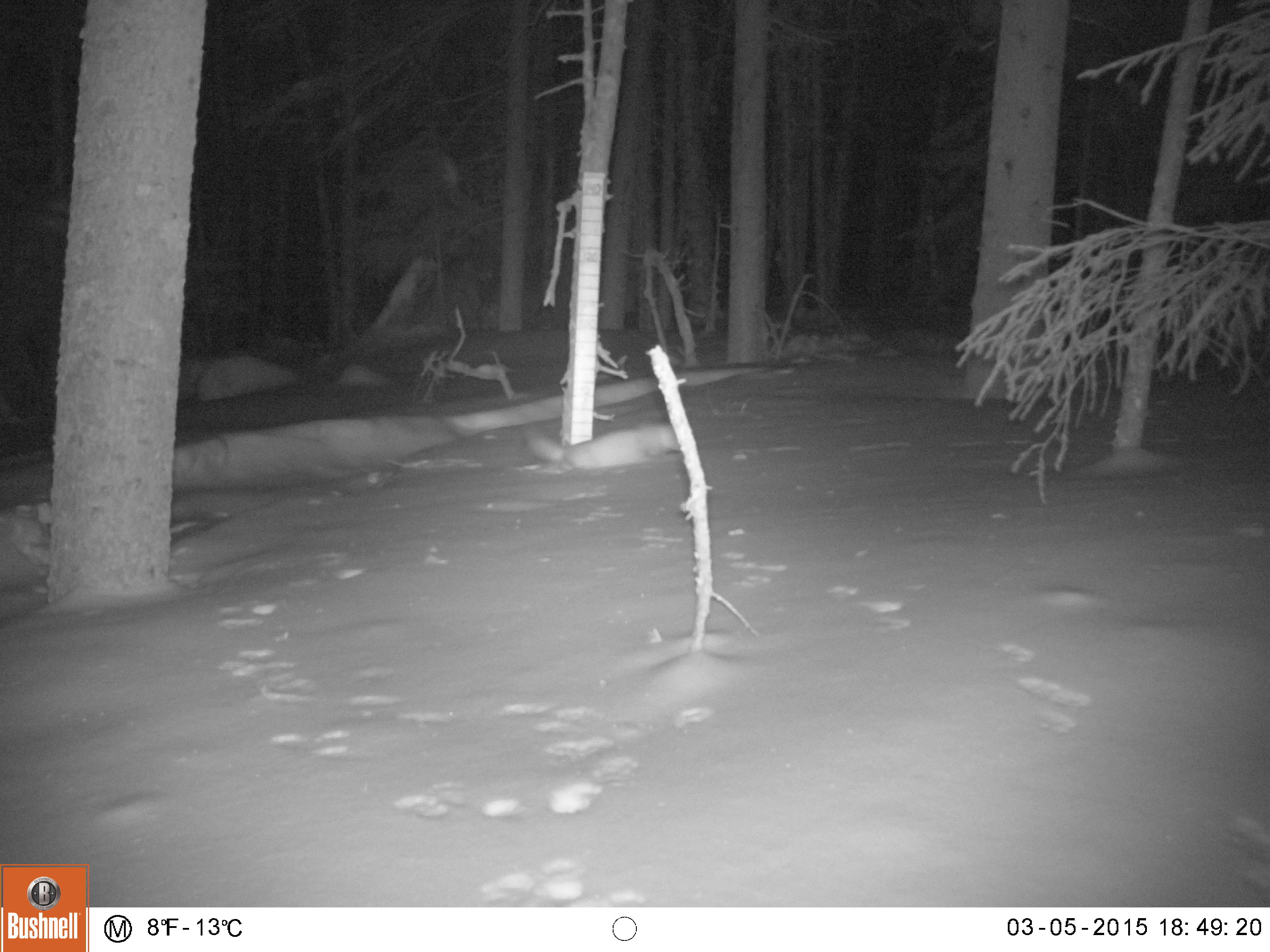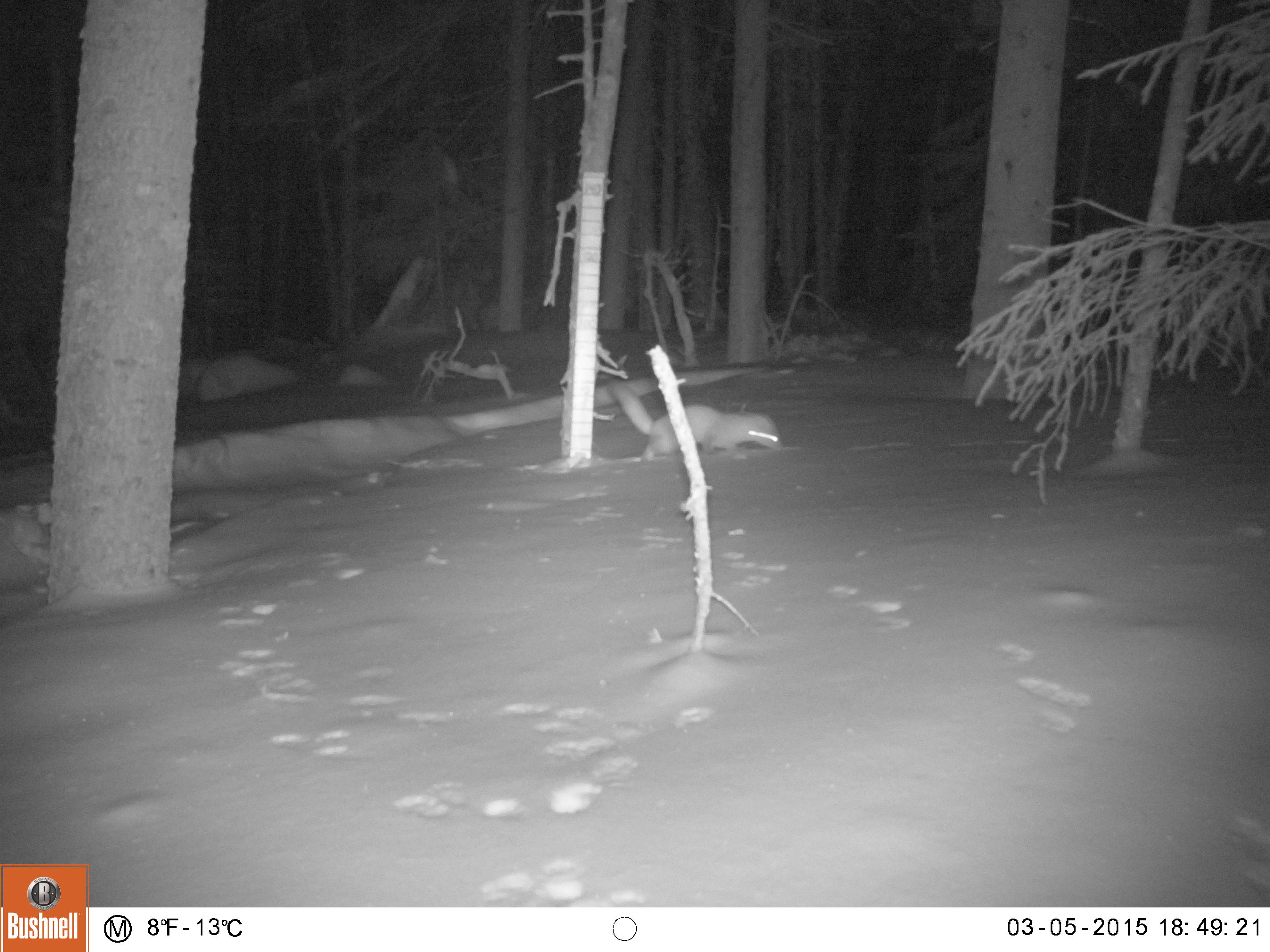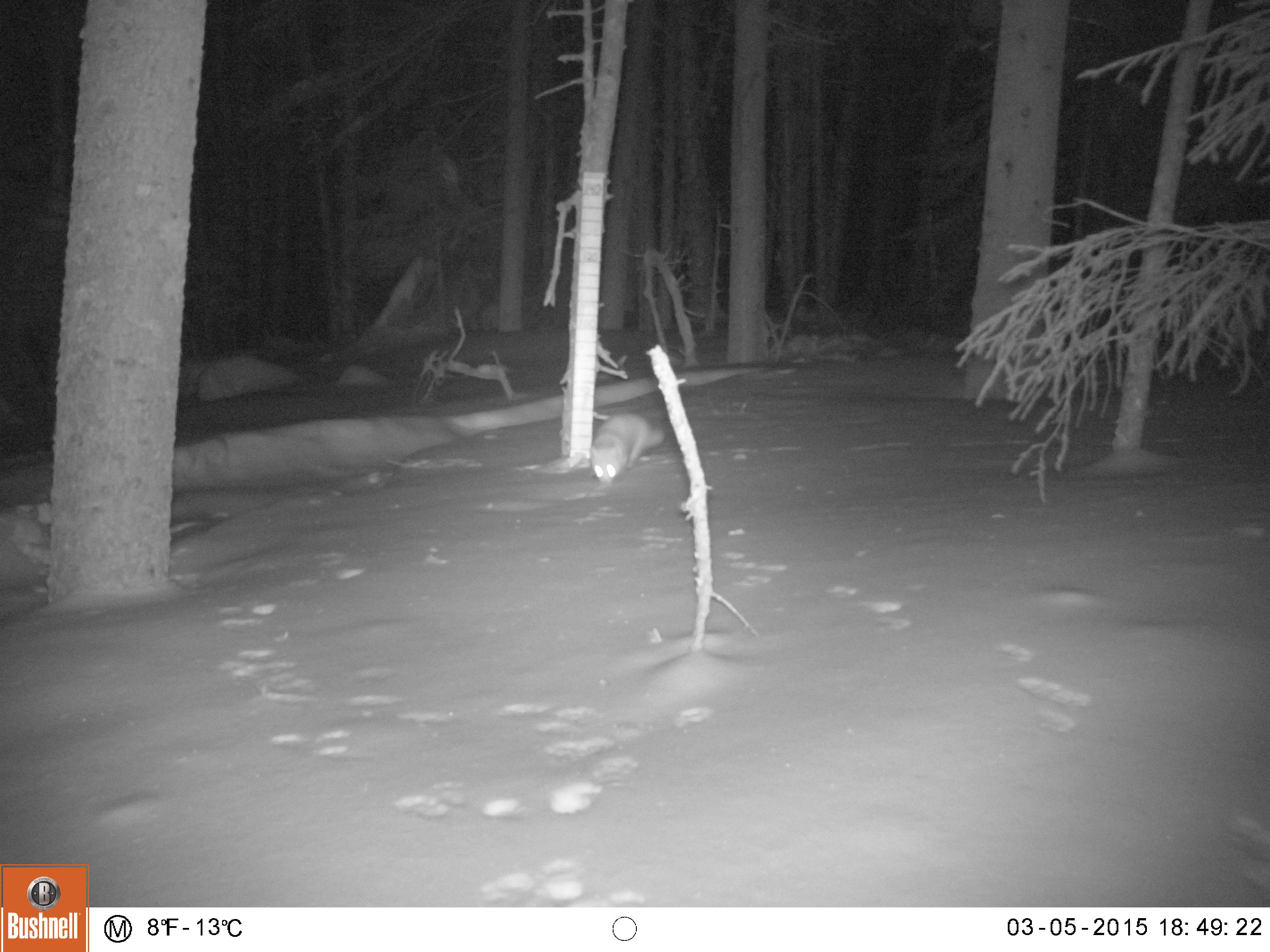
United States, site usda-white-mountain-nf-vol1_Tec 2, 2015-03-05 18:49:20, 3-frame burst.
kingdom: Animalia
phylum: Chordata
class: Mammalia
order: Carnivora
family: Mustelidae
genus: Martes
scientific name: Martes americana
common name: american marten